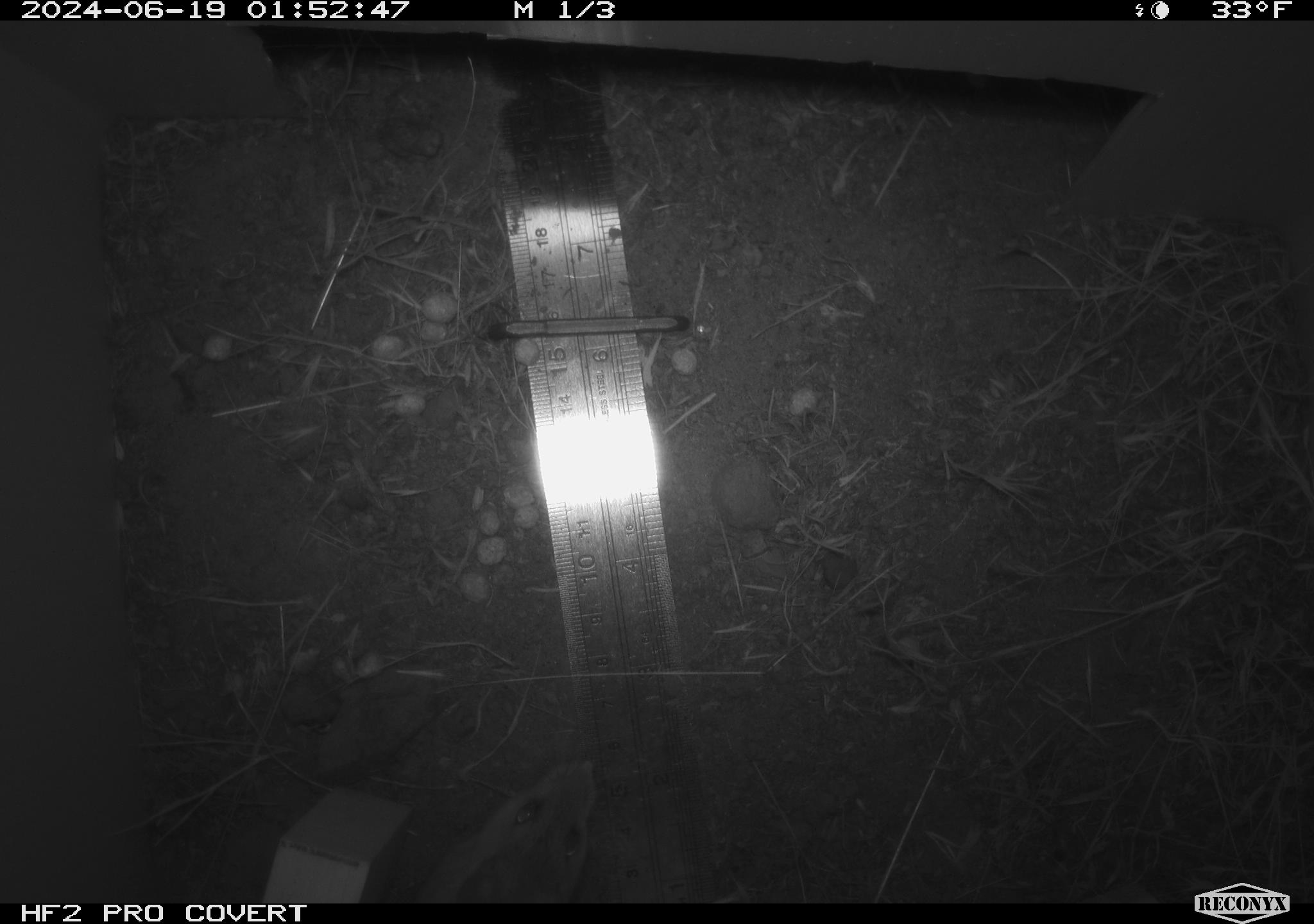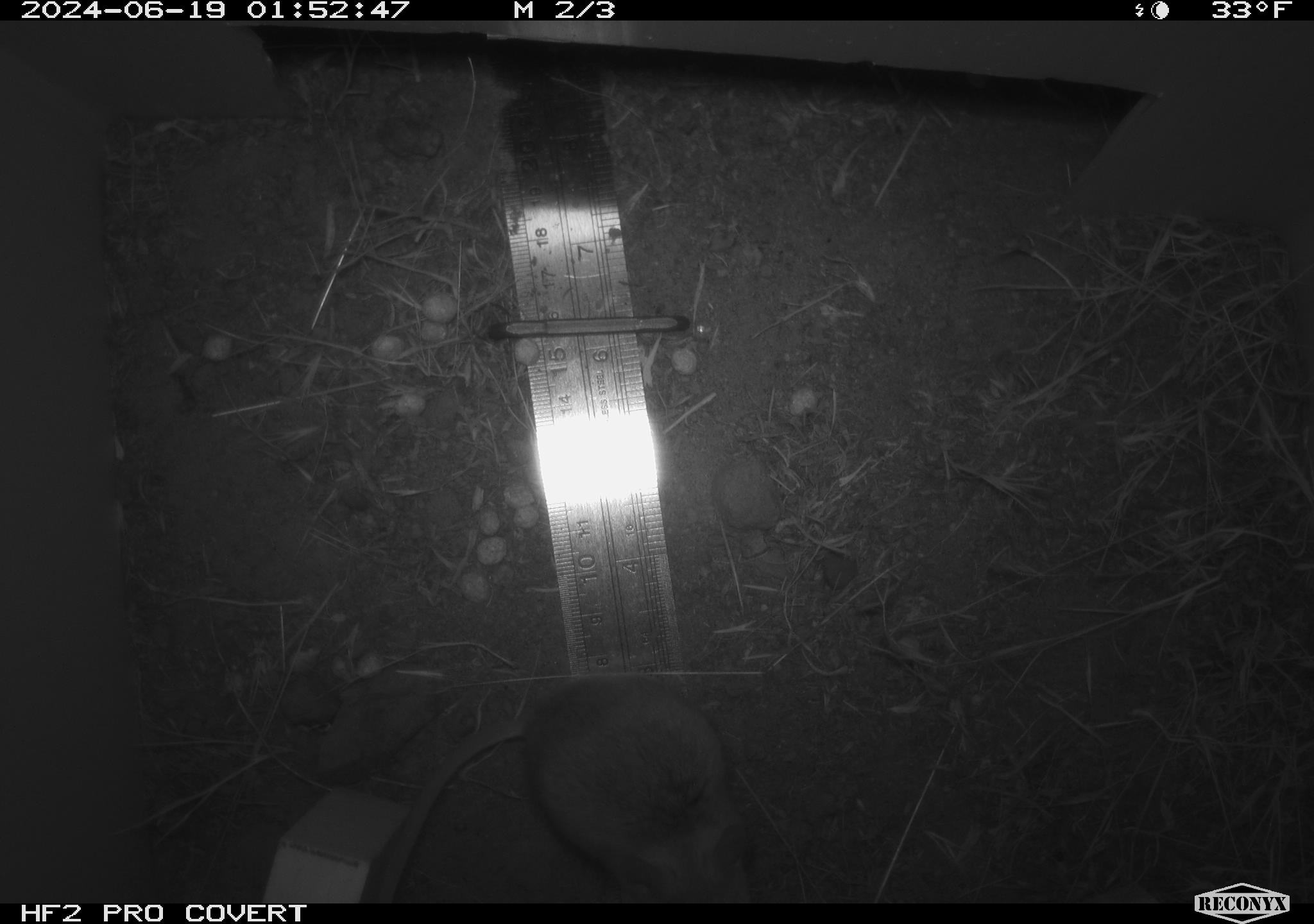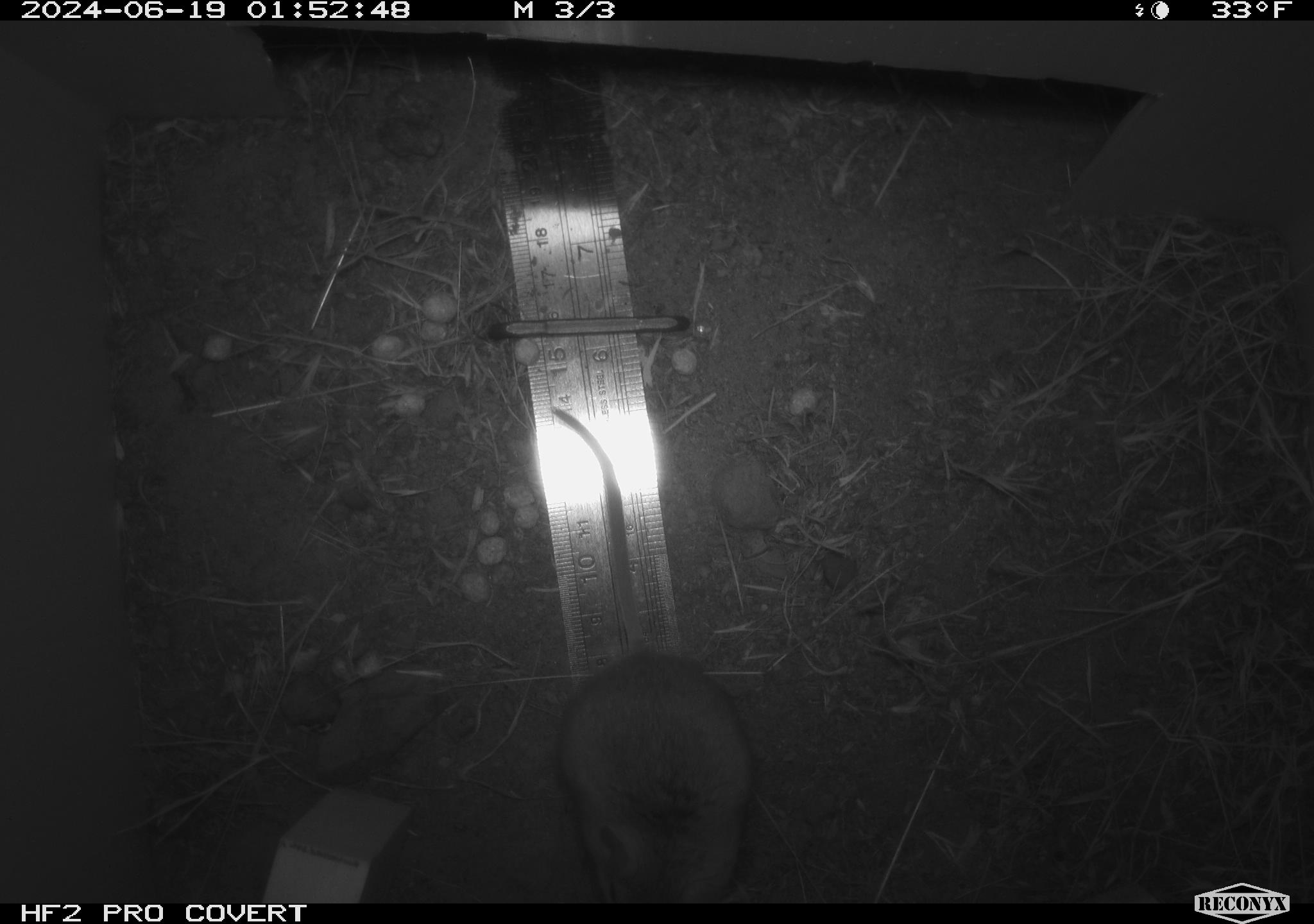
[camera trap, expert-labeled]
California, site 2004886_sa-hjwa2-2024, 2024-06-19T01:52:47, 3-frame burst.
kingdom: Animalia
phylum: Chordata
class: Mammalia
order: Rodentia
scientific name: Rodentia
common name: rodent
Rodent (Rodentia).